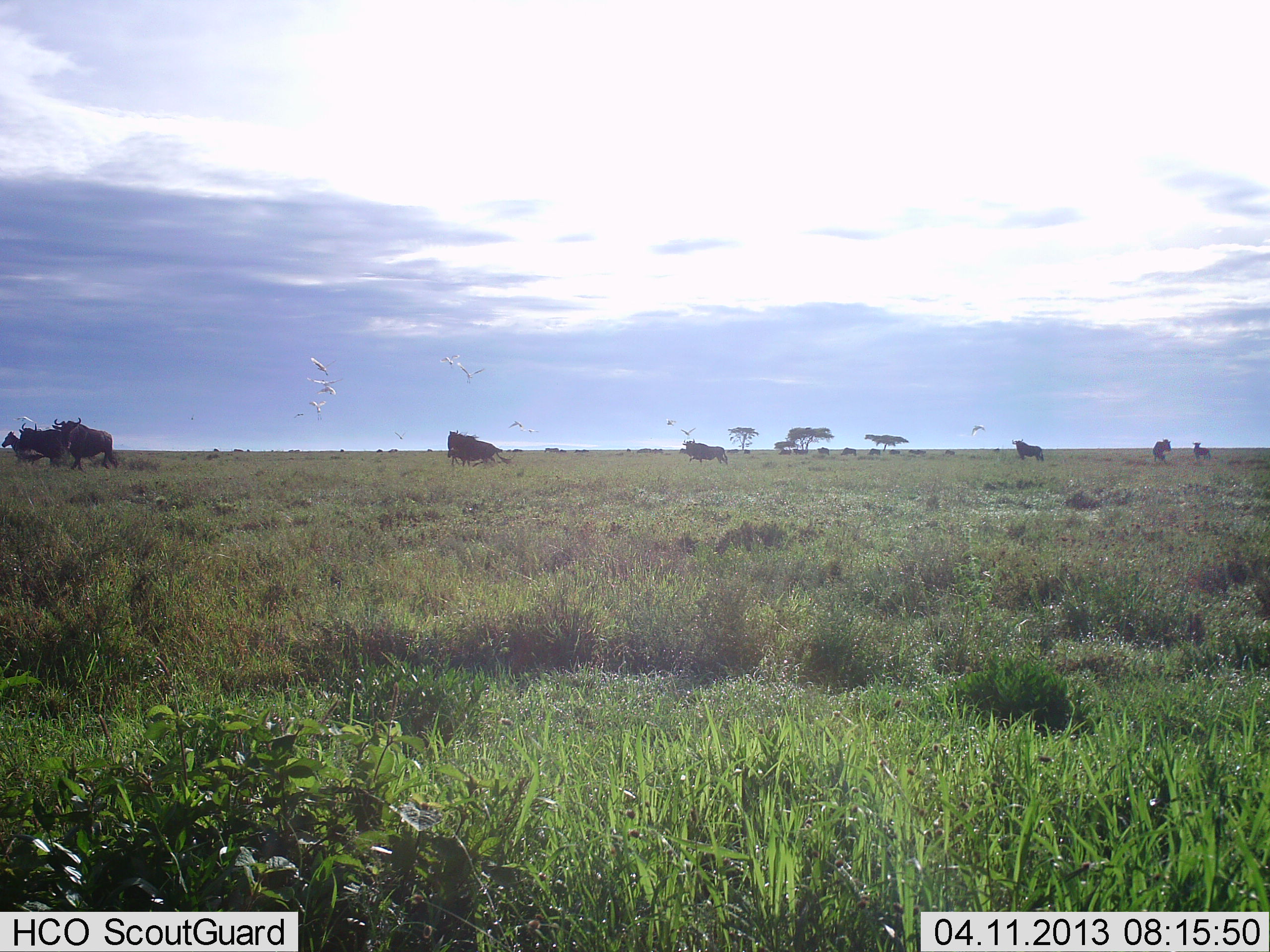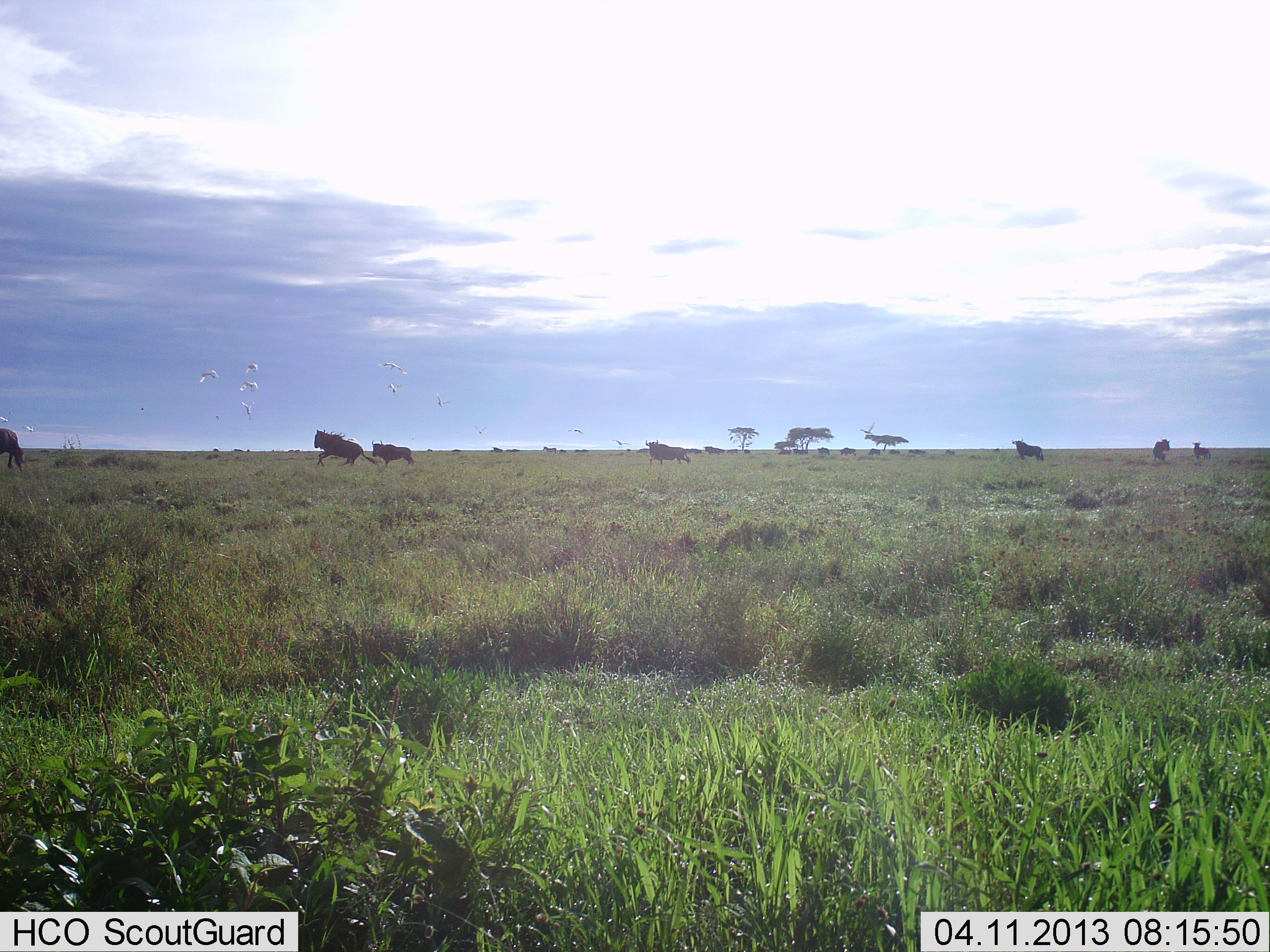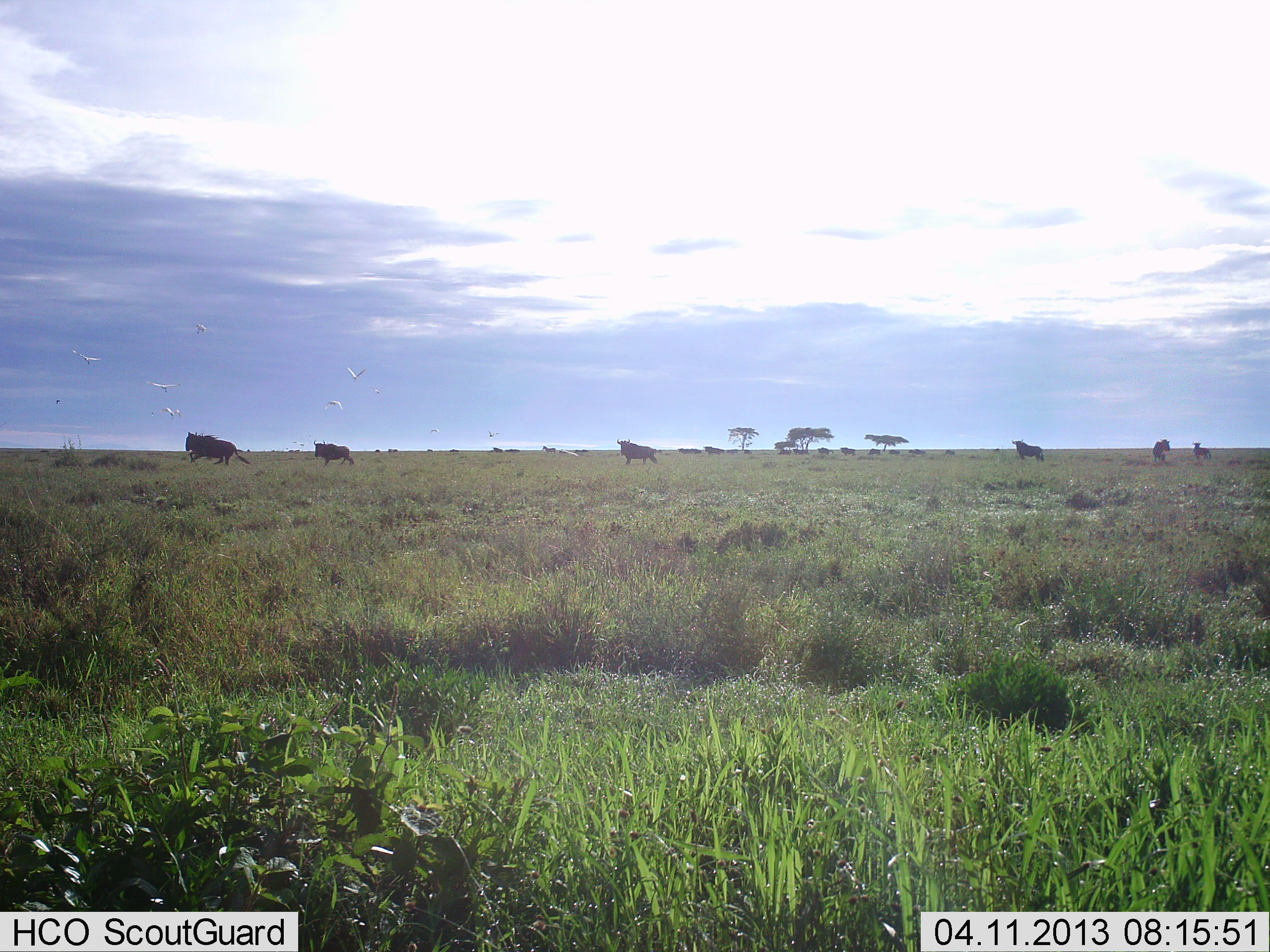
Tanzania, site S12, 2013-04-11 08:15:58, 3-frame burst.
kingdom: Animalia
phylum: Chordata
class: Mammalia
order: Artiodactyla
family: Bovidae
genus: Connochaetes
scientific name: Connochaetes taurinus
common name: blue wildebeest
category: wildebeest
Wildebeest (blue wildebeest) (Connochaetes taurinus), count 11-50. Behavior (volunteer vote fractions): standing 46%, resting 4%, moving 96%, interacting 8%. Young present (vote fraction): 4%. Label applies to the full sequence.